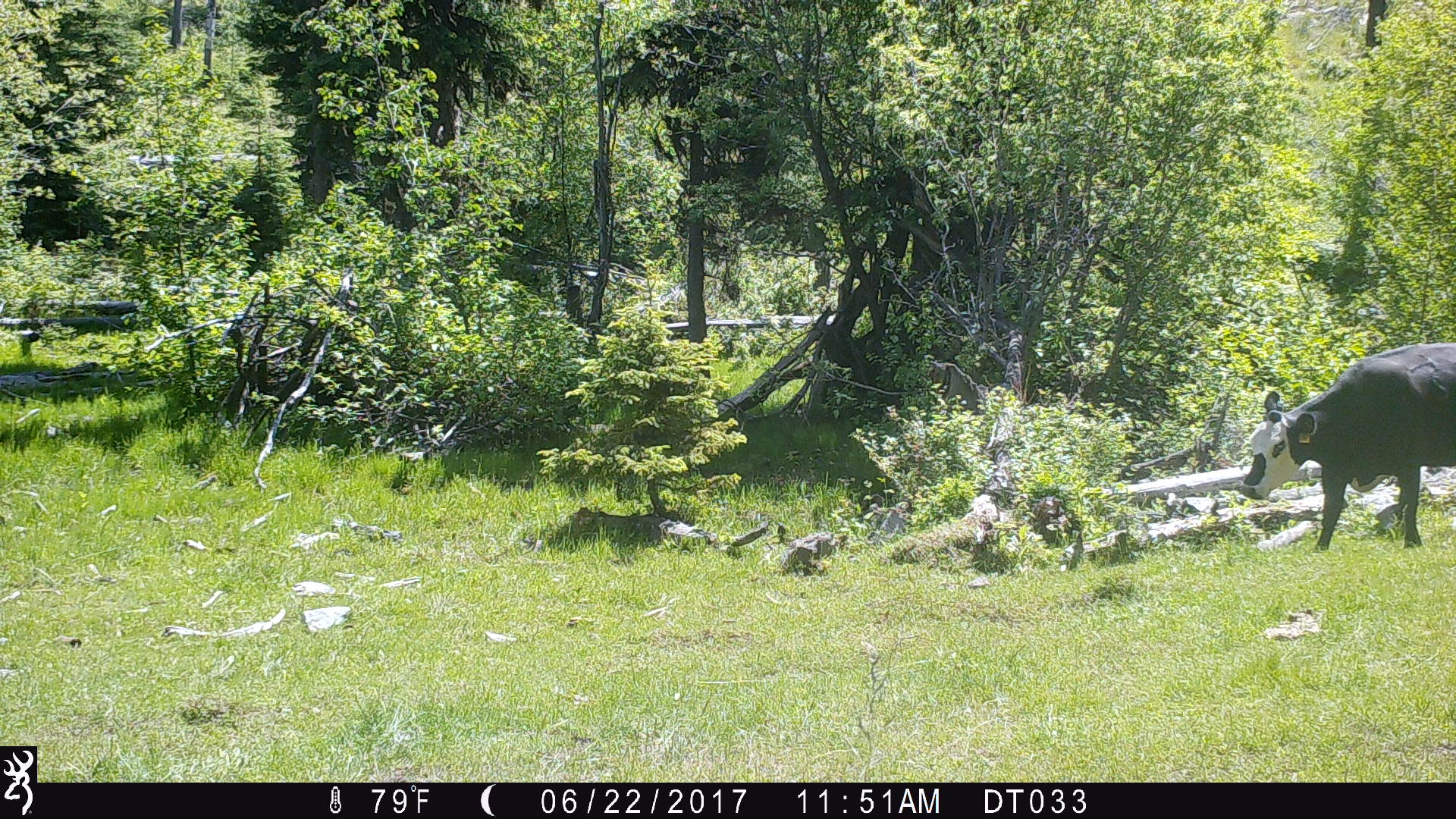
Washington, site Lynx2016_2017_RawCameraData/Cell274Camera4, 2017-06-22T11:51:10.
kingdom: Animalia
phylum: Chordata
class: Mammalia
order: Artiodactyla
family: Bovidae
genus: Bos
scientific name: Bos taurus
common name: domestic cattle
Domestic cattle (Bos taurus). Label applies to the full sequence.